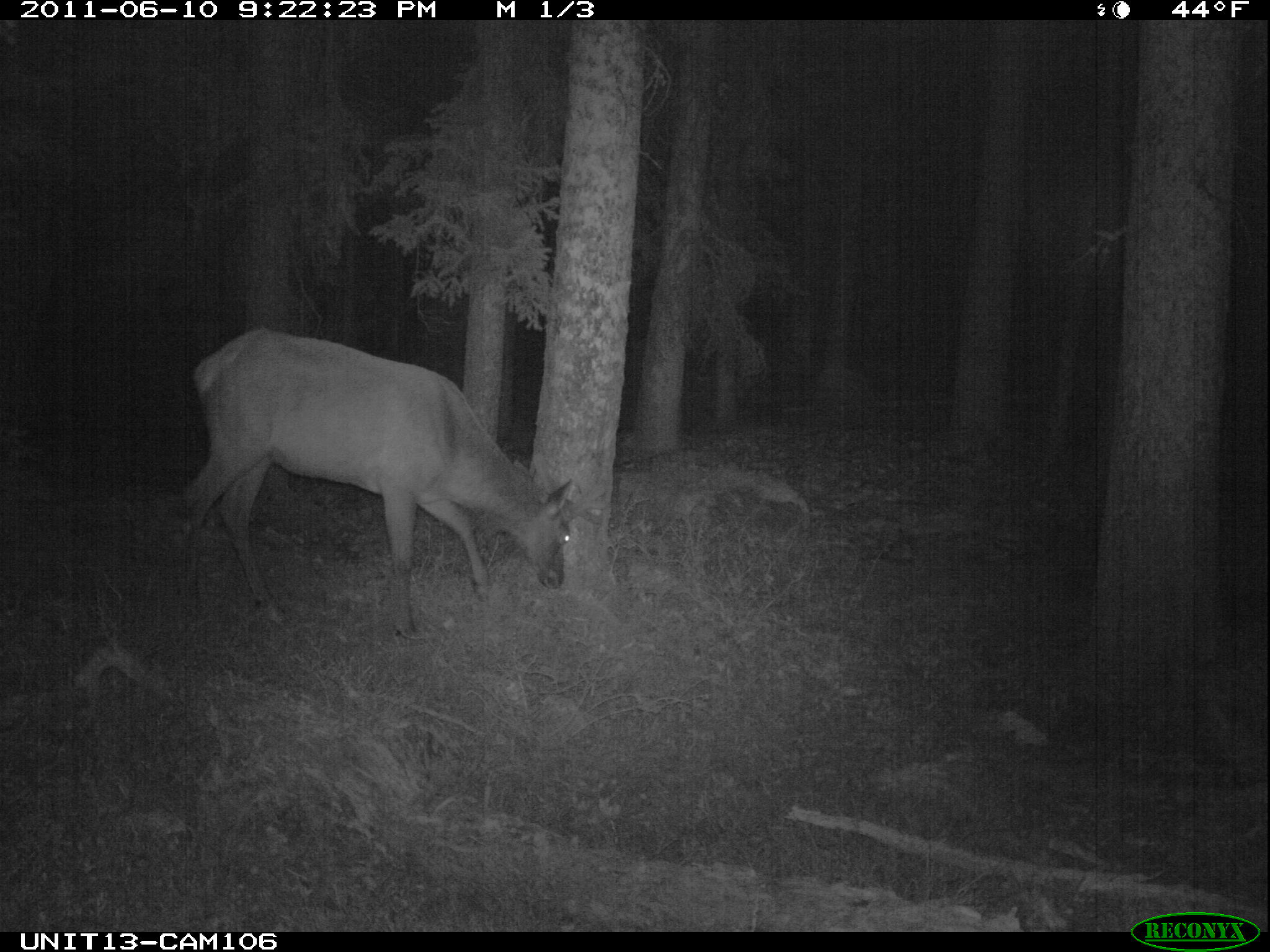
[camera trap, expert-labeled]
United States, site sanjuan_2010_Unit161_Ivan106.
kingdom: Animalia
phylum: Chordata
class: Mammalia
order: Artiodactyla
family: Cervidae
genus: Cervus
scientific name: Cervus elaphus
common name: red deer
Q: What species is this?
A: Cervus elaphus (red deer).